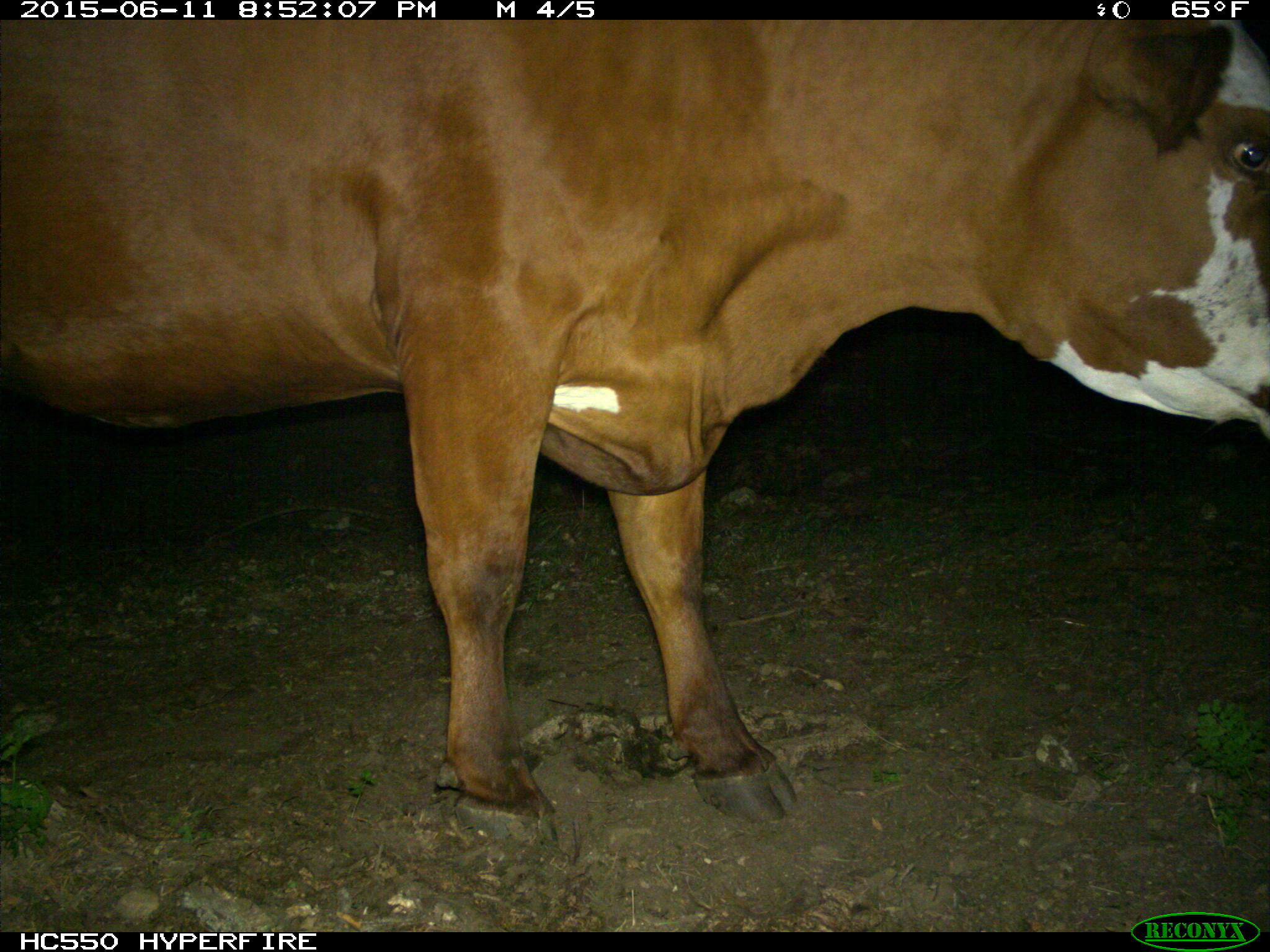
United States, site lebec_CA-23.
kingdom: Animalia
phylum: Chordata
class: Mammalia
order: Artiodactyla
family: Bovidae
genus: Bos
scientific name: Bos taurus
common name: domestic cow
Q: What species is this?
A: Bos taurus (domestic cow).